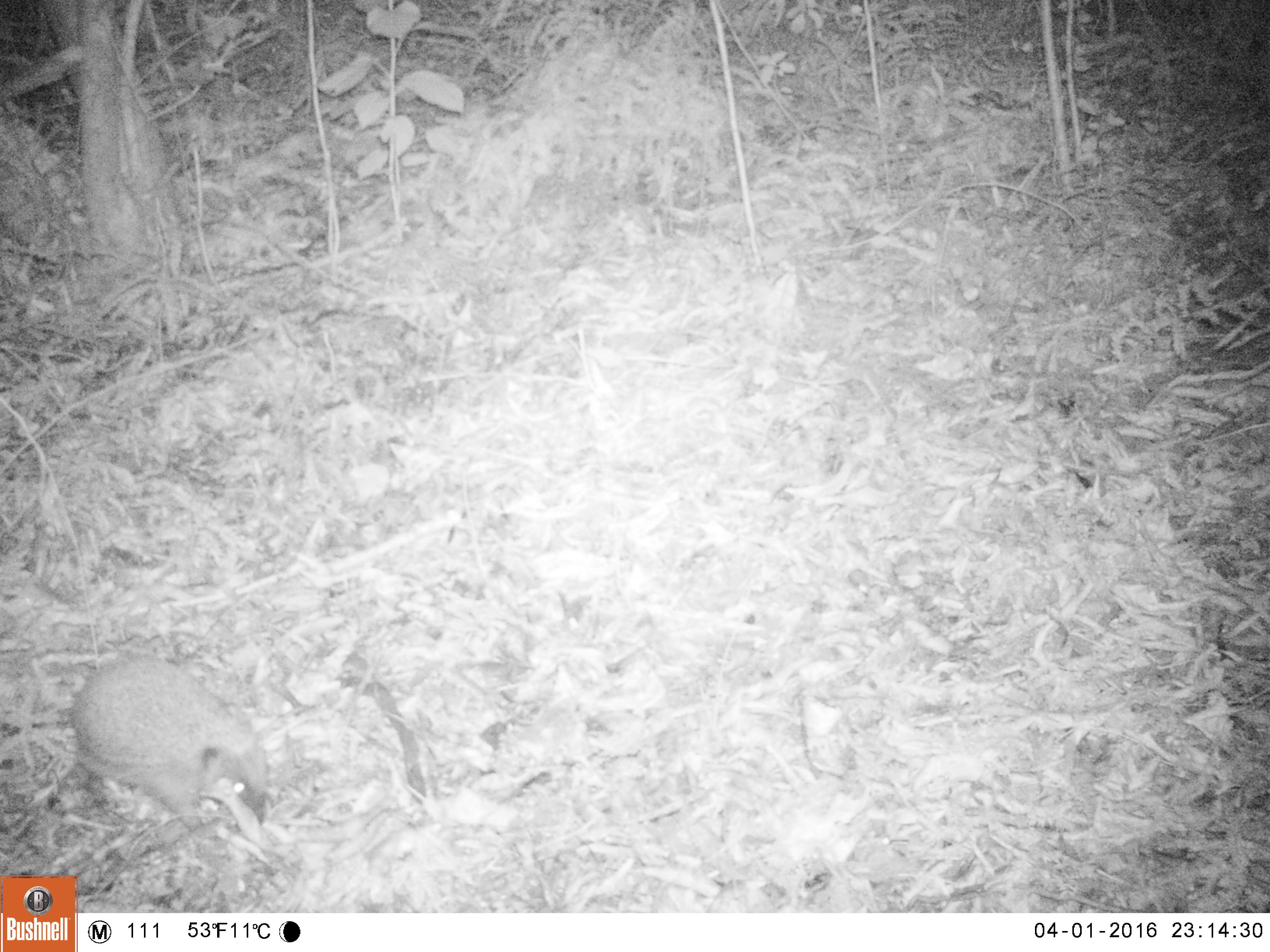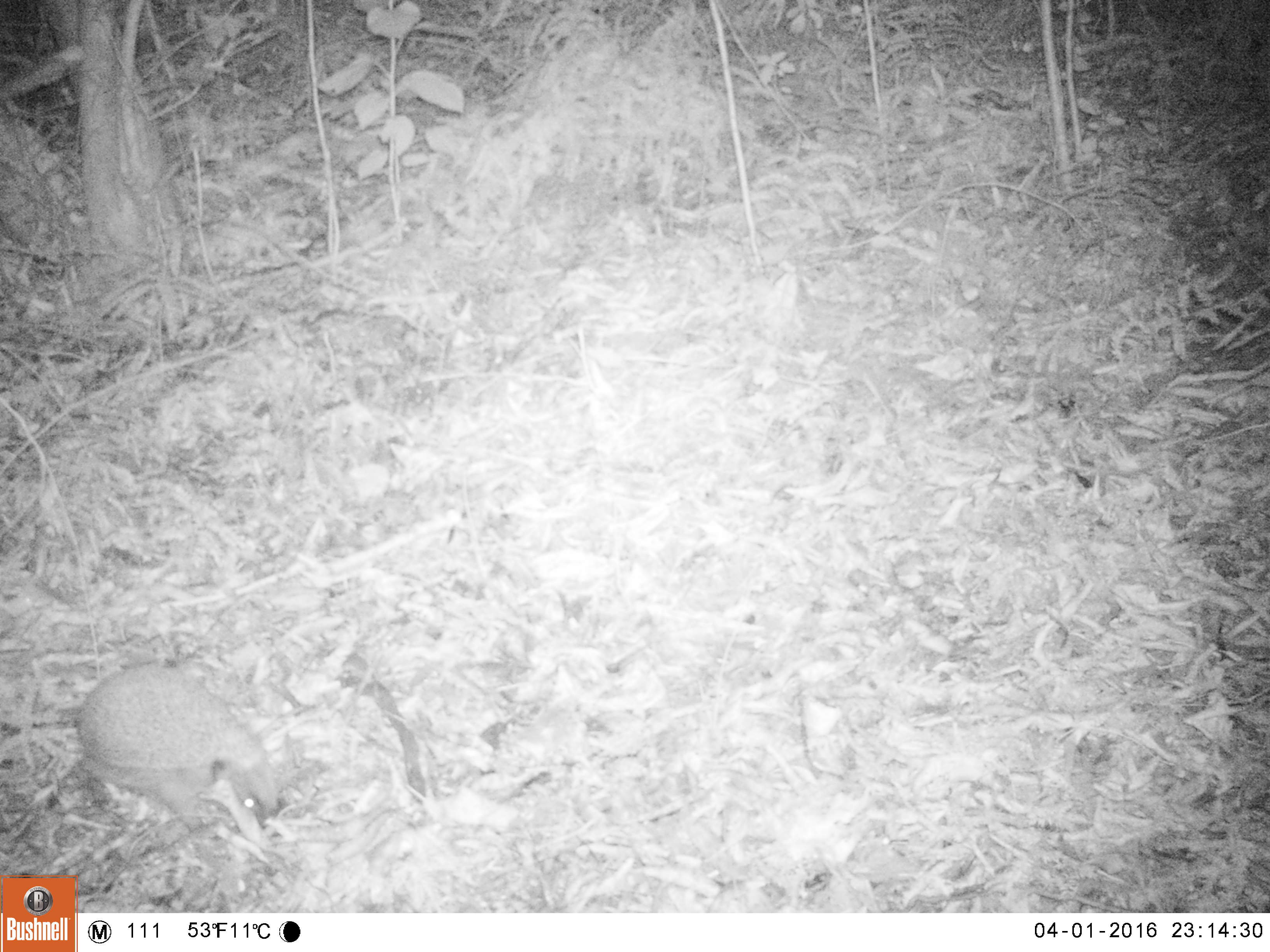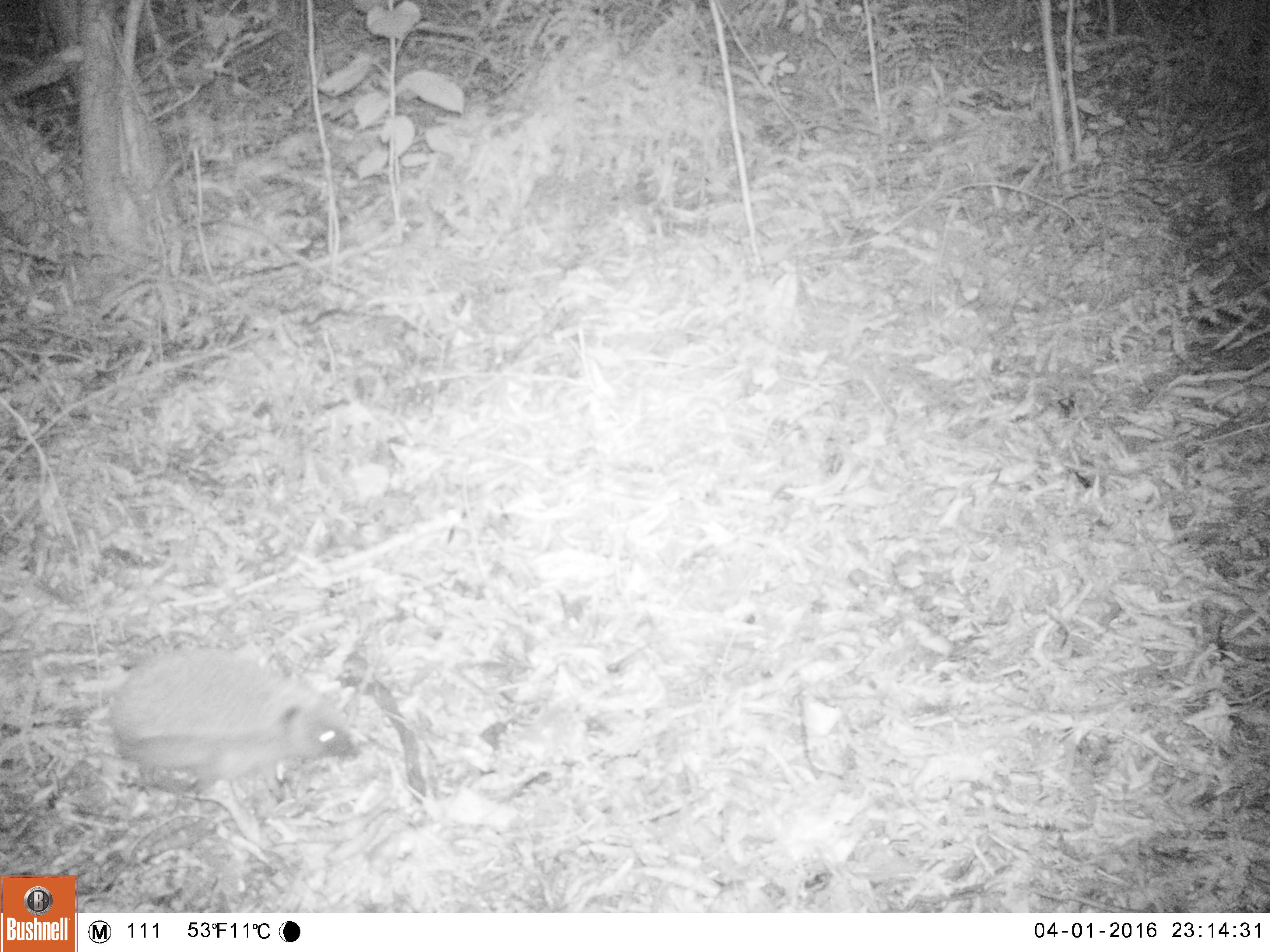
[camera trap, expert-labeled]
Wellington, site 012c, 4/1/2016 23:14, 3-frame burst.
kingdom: Animalia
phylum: Chordata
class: Mammalia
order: Eulipotyphla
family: Erinaceidae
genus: Erinaceus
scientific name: Erinaceus europaeus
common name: hedgehog